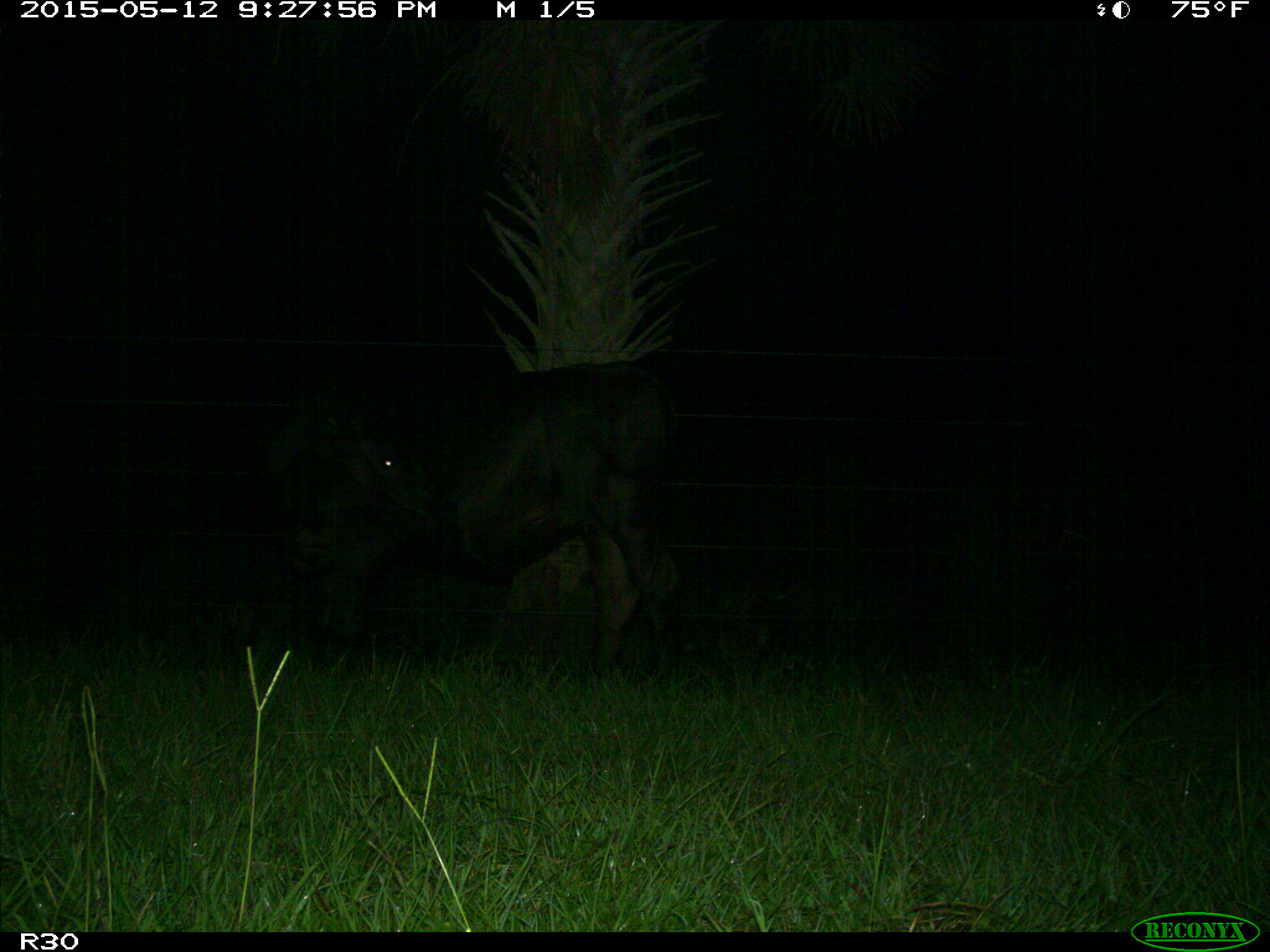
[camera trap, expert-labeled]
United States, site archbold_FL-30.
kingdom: Animalia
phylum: Chordata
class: Mammalia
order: Artiodactyla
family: Bovidae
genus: Bos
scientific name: Bos taurus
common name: domestic cow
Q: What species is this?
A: Bos taurus (domestic cow).